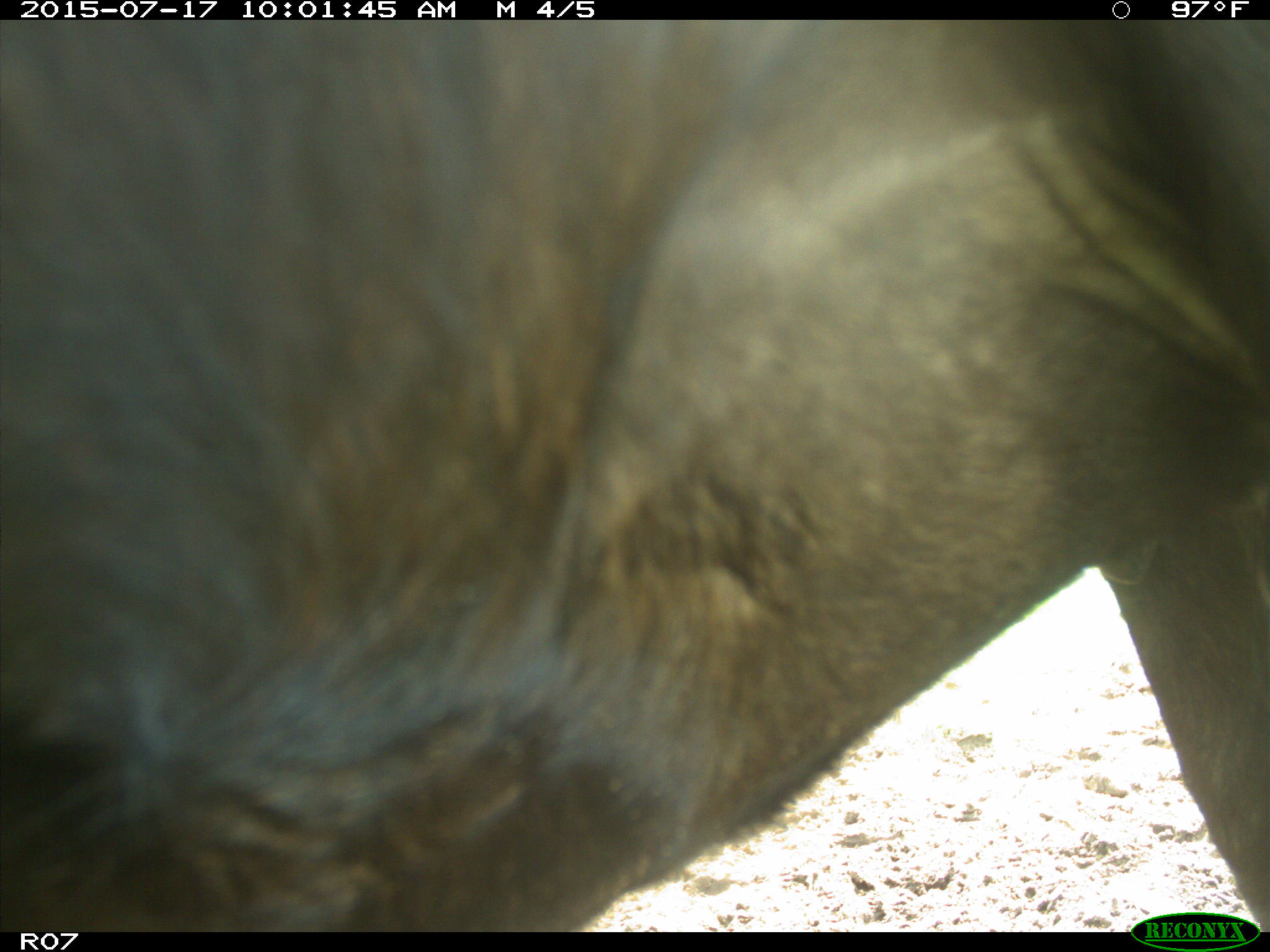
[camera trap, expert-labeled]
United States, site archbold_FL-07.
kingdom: Animalia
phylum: Chordata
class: Mammalia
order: Artiodactyla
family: Bovidae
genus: Bos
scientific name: Bos taurus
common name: domestic cow